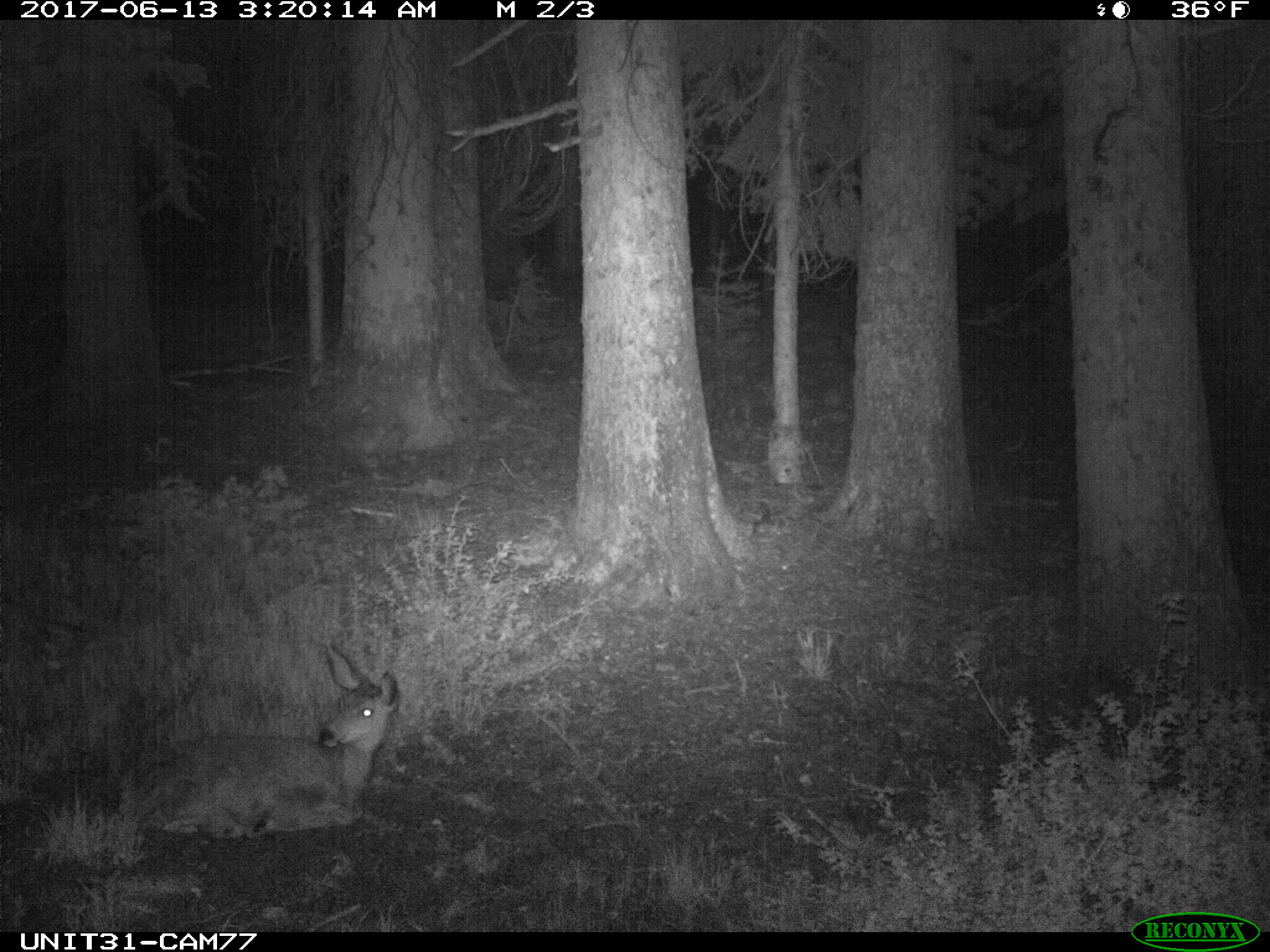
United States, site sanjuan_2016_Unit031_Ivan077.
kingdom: Animalia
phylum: Chordata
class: Mammalia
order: Artiodactyla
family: Cervidae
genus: Odocoileus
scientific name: Odocoileus hemionus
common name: mule deer